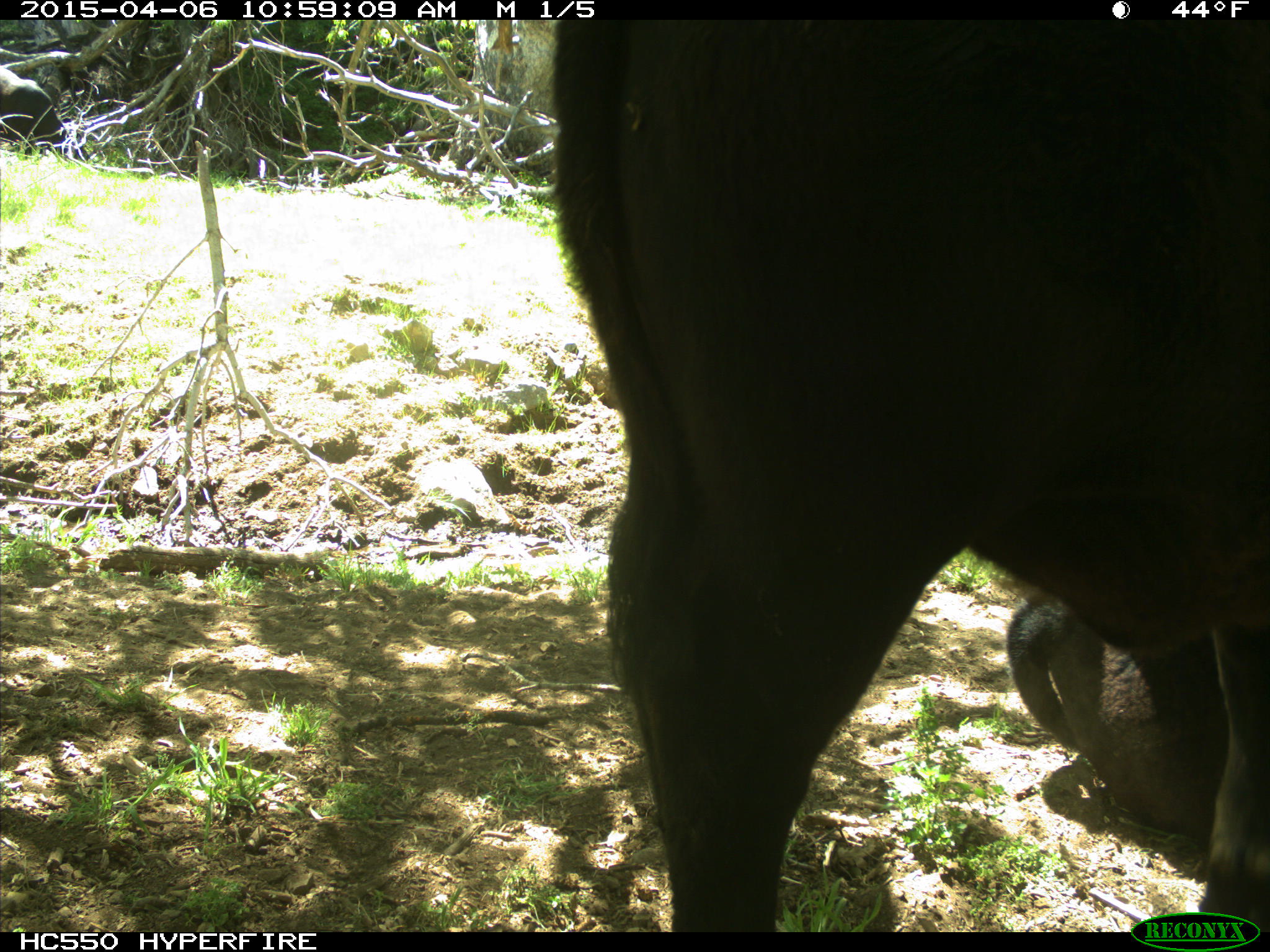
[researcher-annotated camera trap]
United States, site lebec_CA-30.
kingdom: Animalia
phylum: Chordata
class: Mammalia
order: Artiodactyla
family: Bovidae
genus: Bos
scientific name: Bos taurus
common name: domestic cow